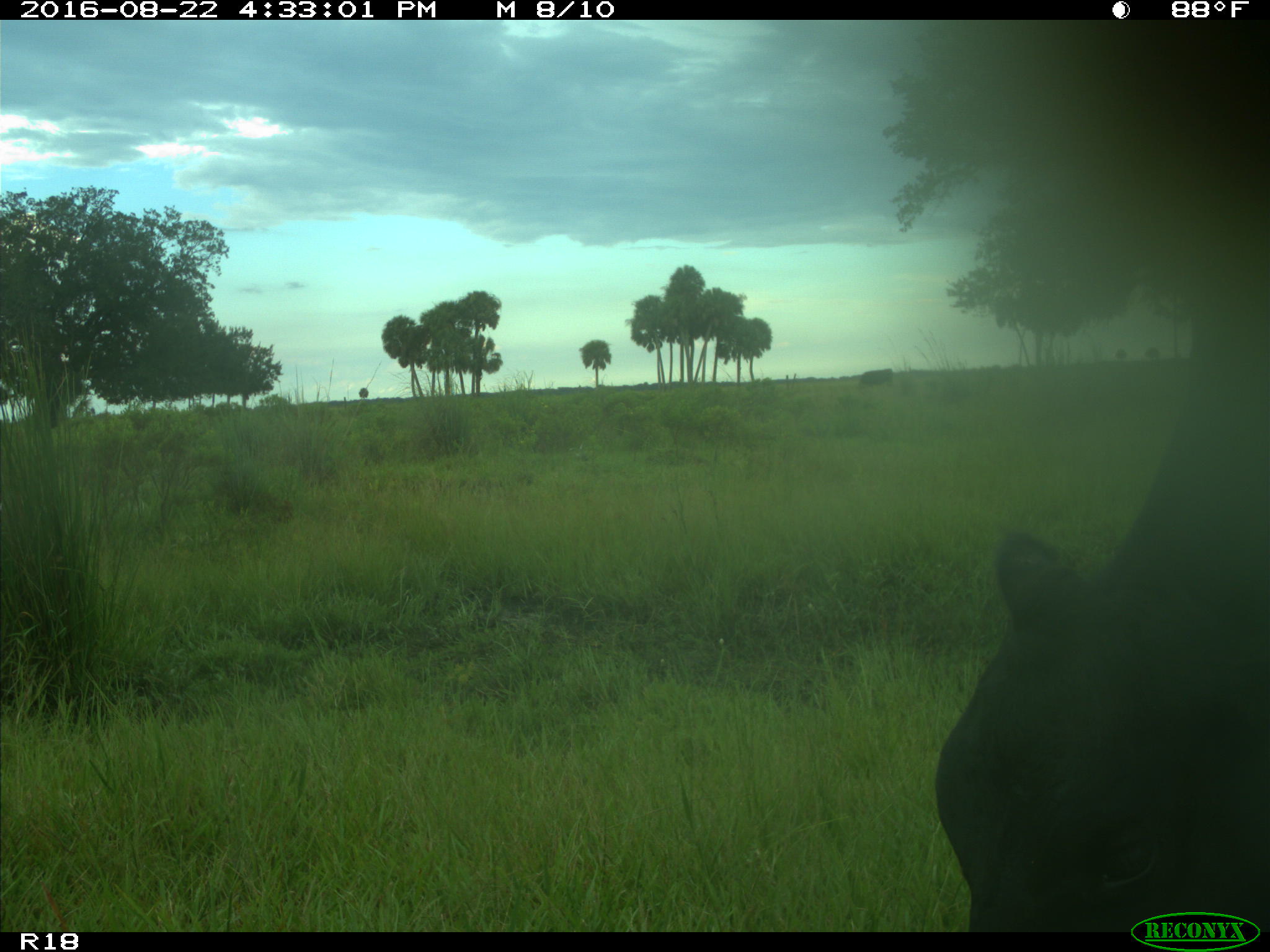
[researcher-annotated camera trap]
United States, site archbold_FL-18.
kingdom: Animalia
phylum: Chordata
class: Mammalia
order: Artiodactyla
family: Bovidae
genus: Bos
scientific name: Bos taurus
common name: domestic cow